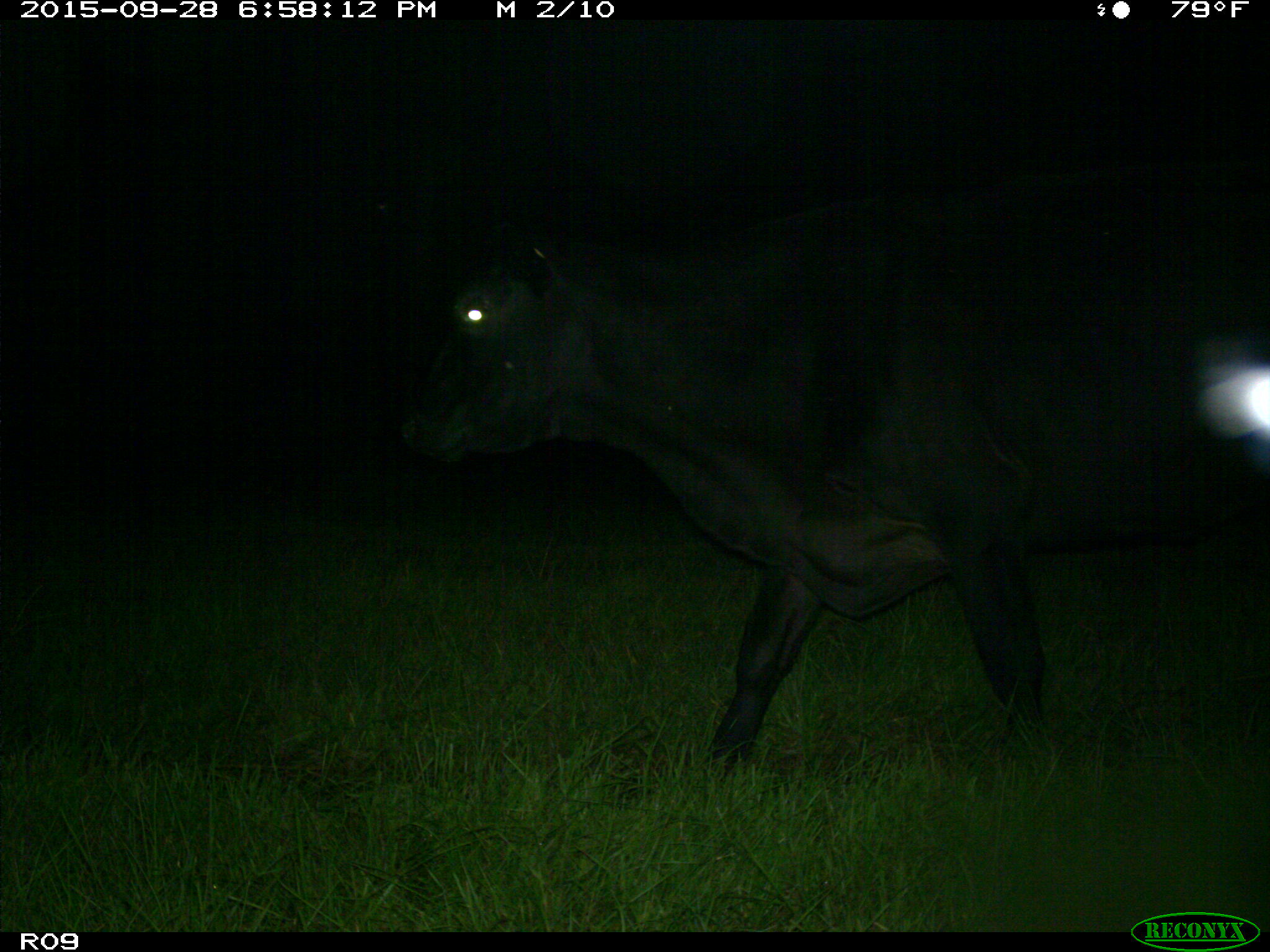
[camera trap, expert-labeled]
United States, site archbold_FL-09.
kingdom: Animalia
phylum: Chordata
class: Mammalia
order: Artiodactyla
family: Bovidae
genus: Bos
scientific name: Bos taurus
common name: domestic cow